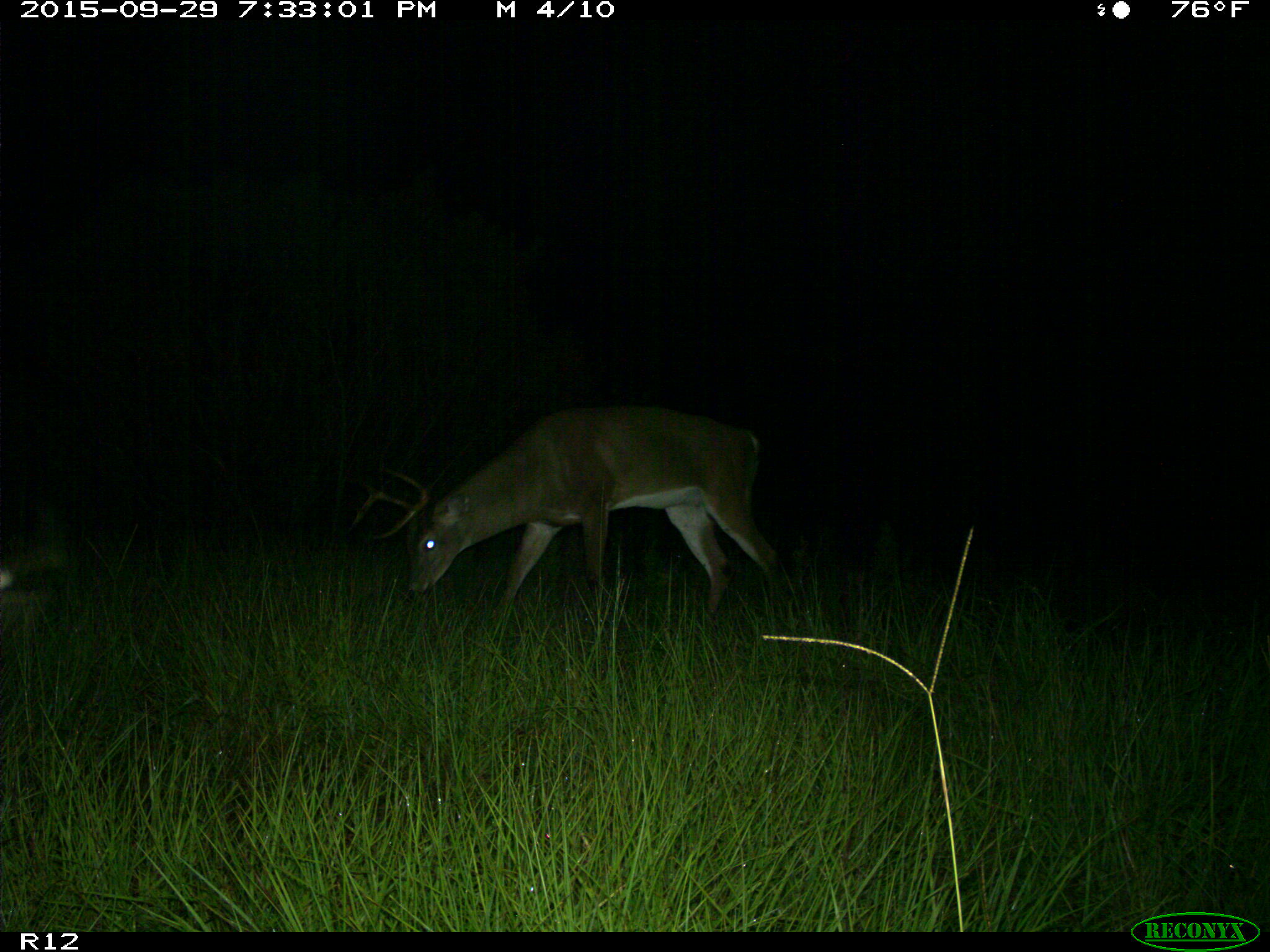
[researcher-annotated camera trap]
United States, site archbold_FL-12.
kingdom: Animalia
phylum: Chordata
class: Mammalia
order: Artiodactyla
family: Cervidae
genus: Odocoileus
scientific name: Odocoileus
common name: deer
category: unidentified deer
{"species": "unidentified deer (deer) (Odocoileus)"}